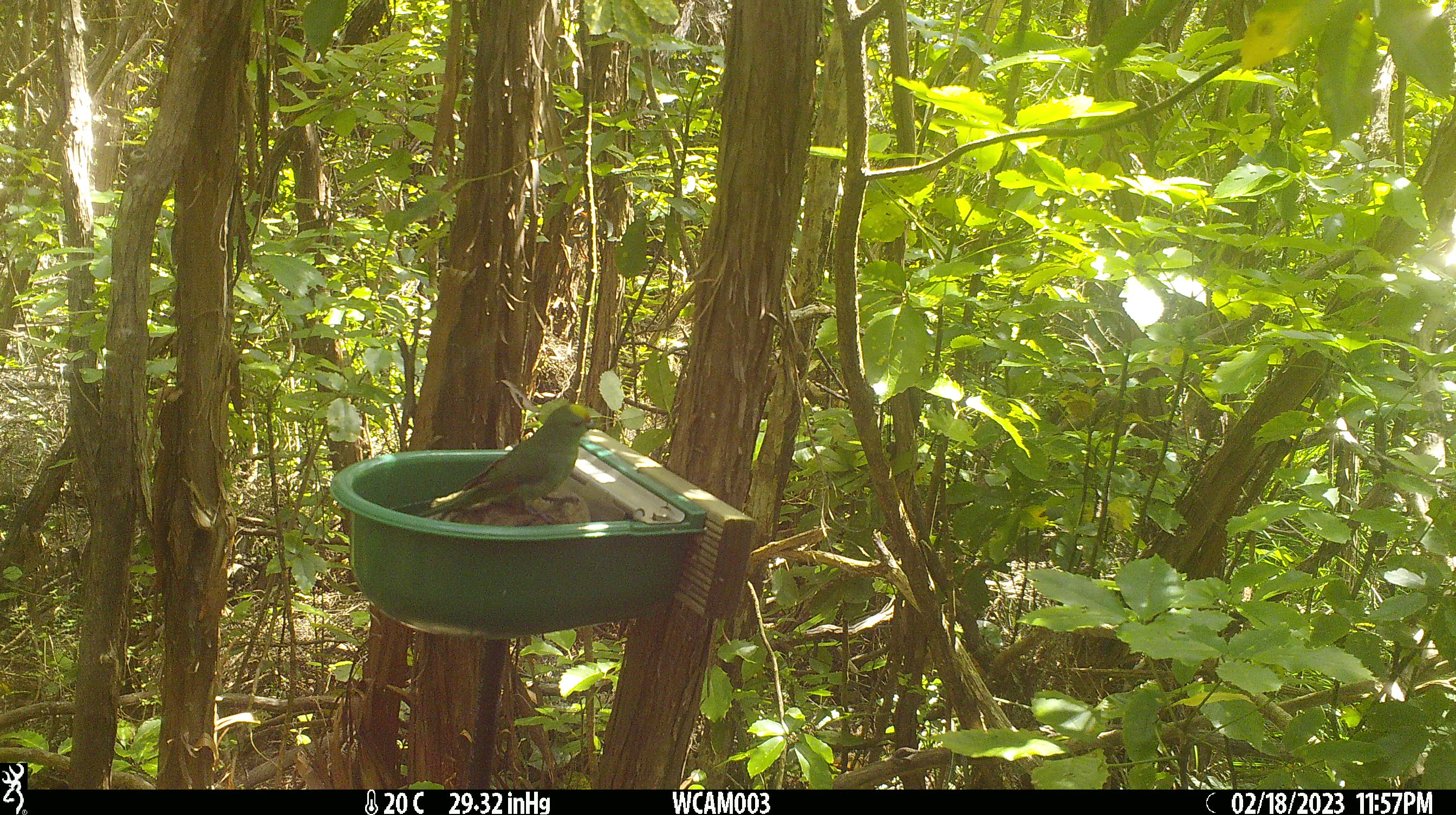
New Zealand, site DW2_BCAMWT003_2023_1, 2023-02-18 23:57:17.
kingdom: Animalia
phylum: Chordata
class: Aves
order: Psittaciformes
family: Psittaculidae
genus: Cyanoramphus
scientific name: Cyanoramphus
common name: parakeet